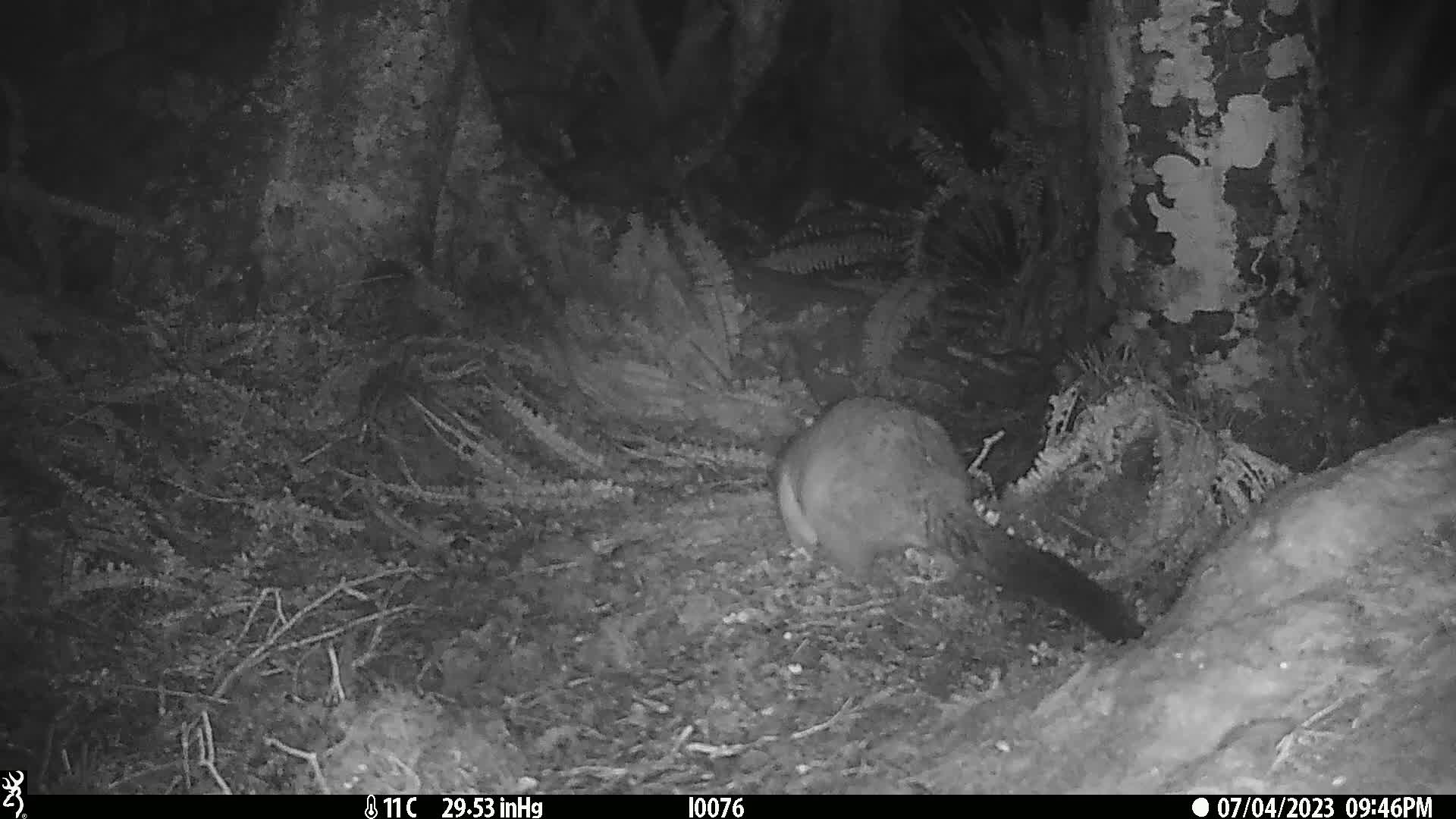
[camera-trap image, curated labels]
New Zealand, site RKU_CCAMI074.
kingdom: Animalia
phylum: Chordata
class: Mammalia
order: Diprotodontia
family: Phalangeridae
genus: Trichosurus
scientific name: Trichosurus vulpecula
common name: common brushtail possum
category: possum